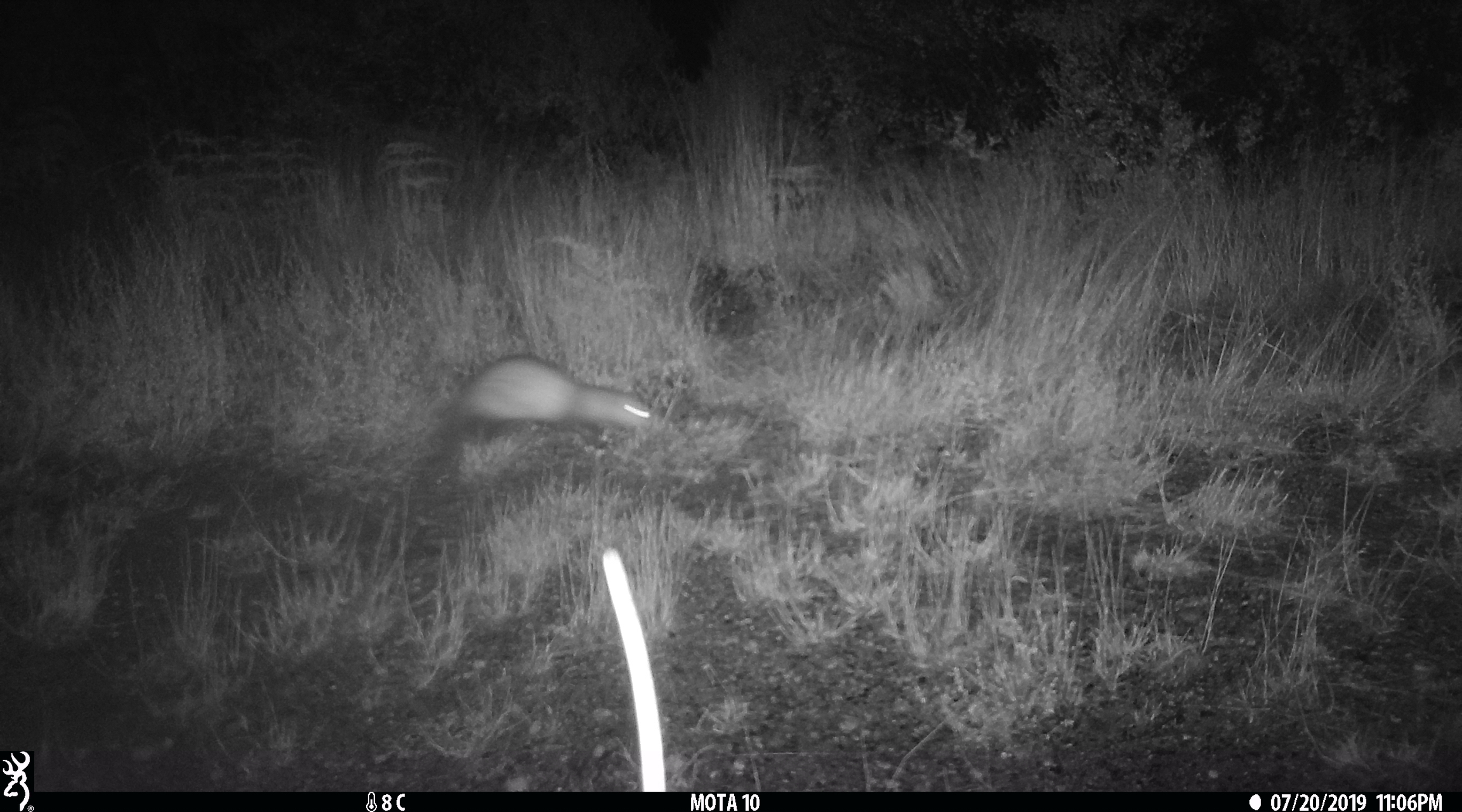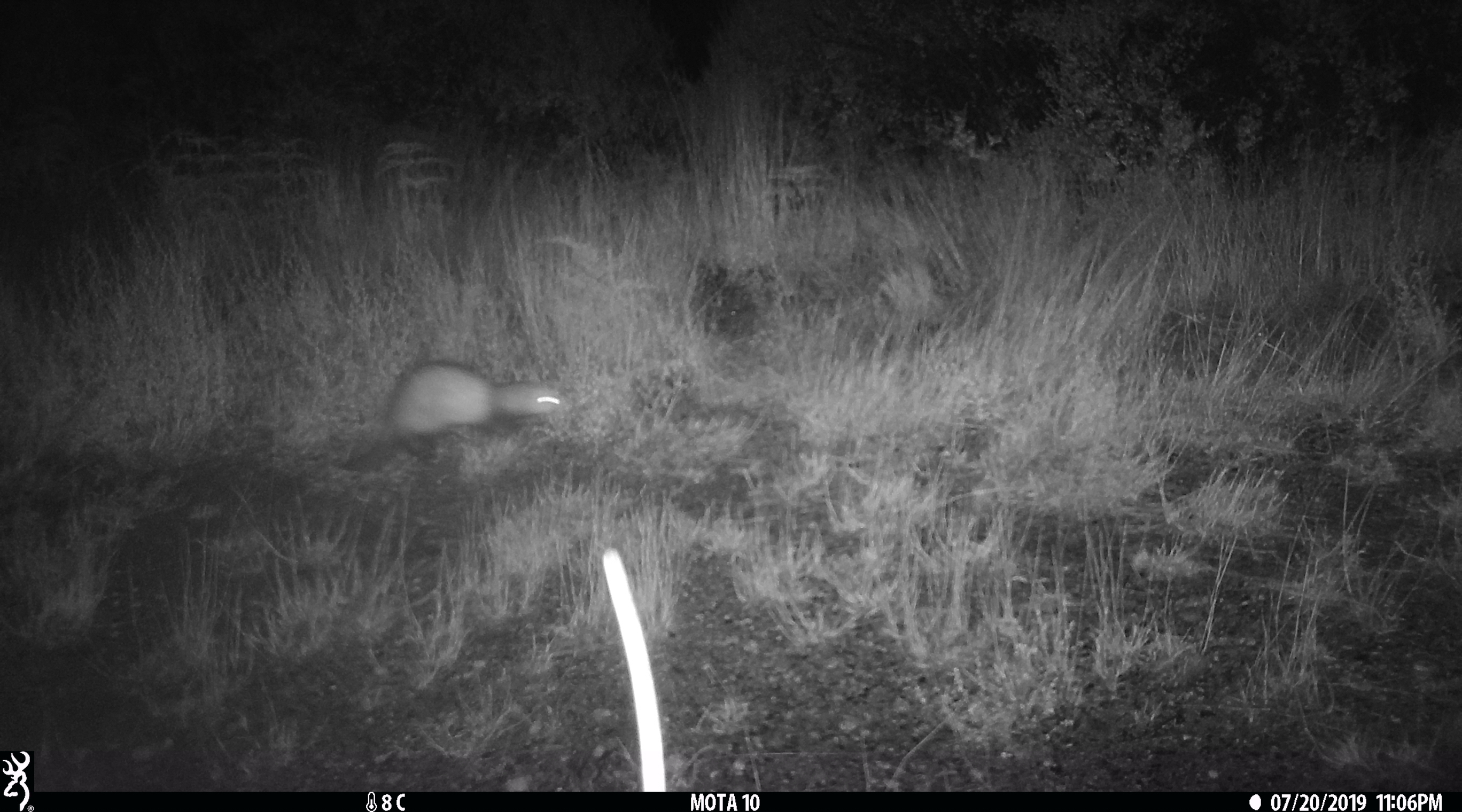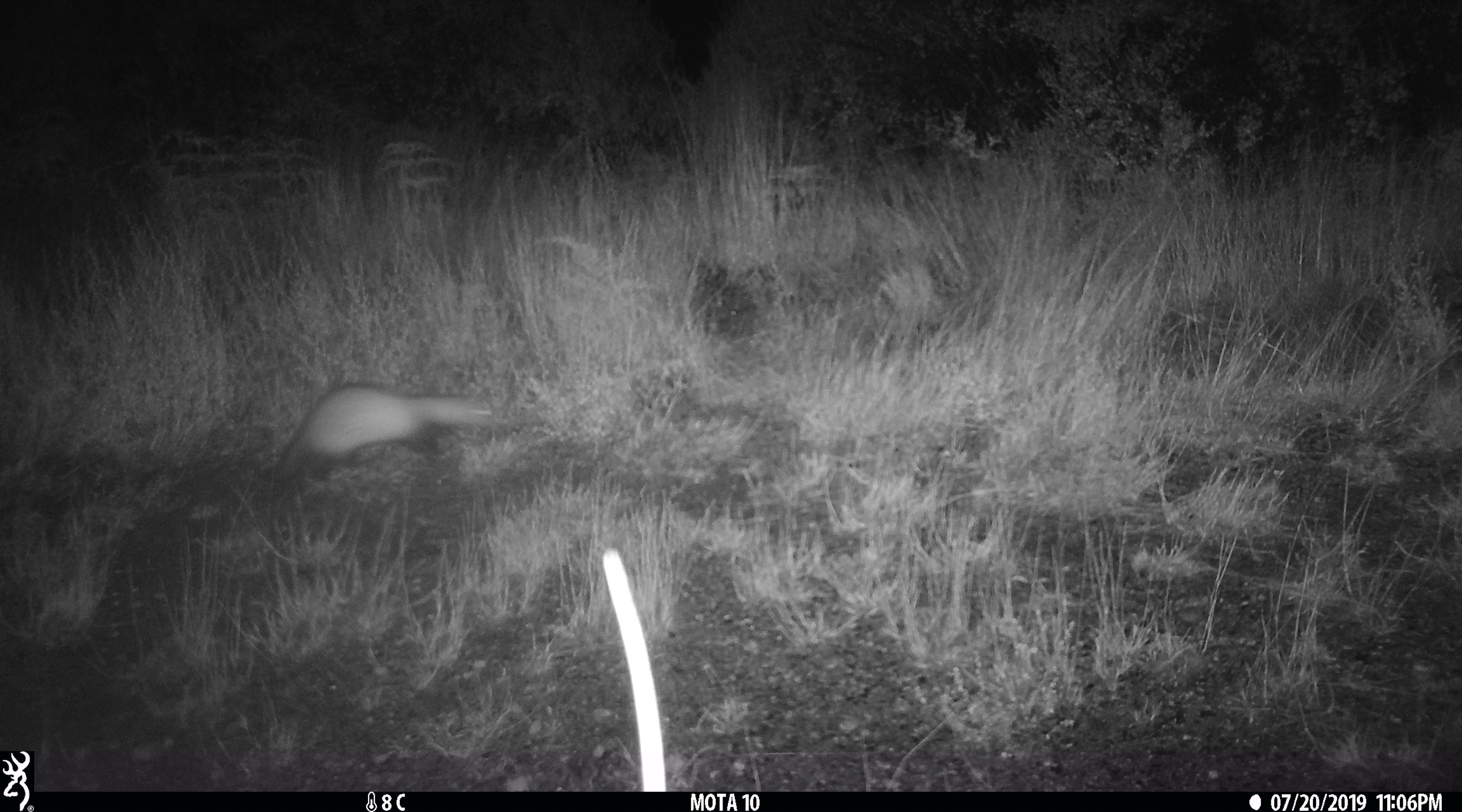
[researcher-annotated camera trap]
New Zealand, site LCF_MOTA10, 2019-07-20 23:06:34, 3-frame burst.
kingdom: Animalia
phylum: Chordata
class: Mammalia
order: Carnivora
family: Mustelidae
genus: Mustela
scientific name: Mustela furo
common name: ferret